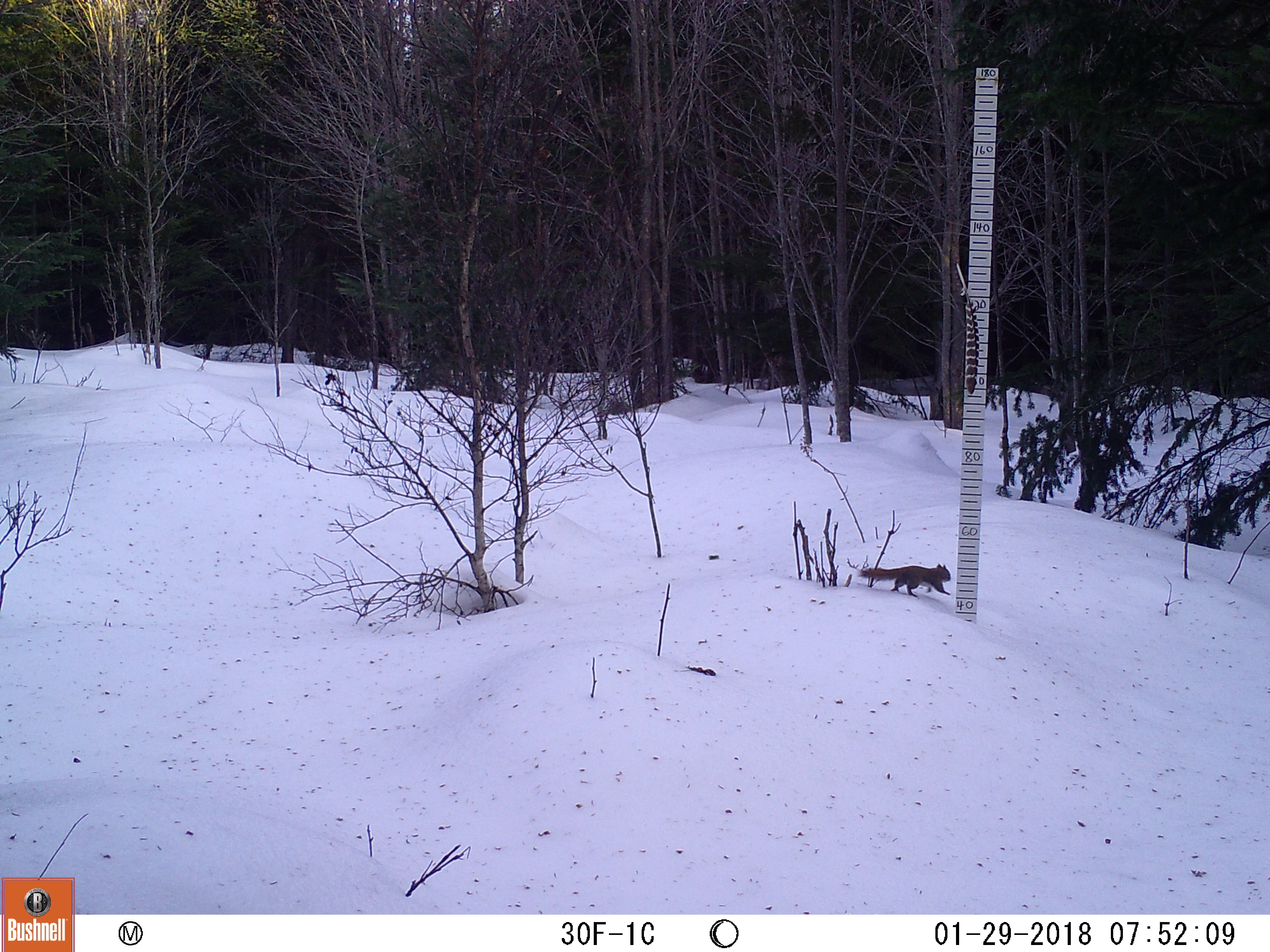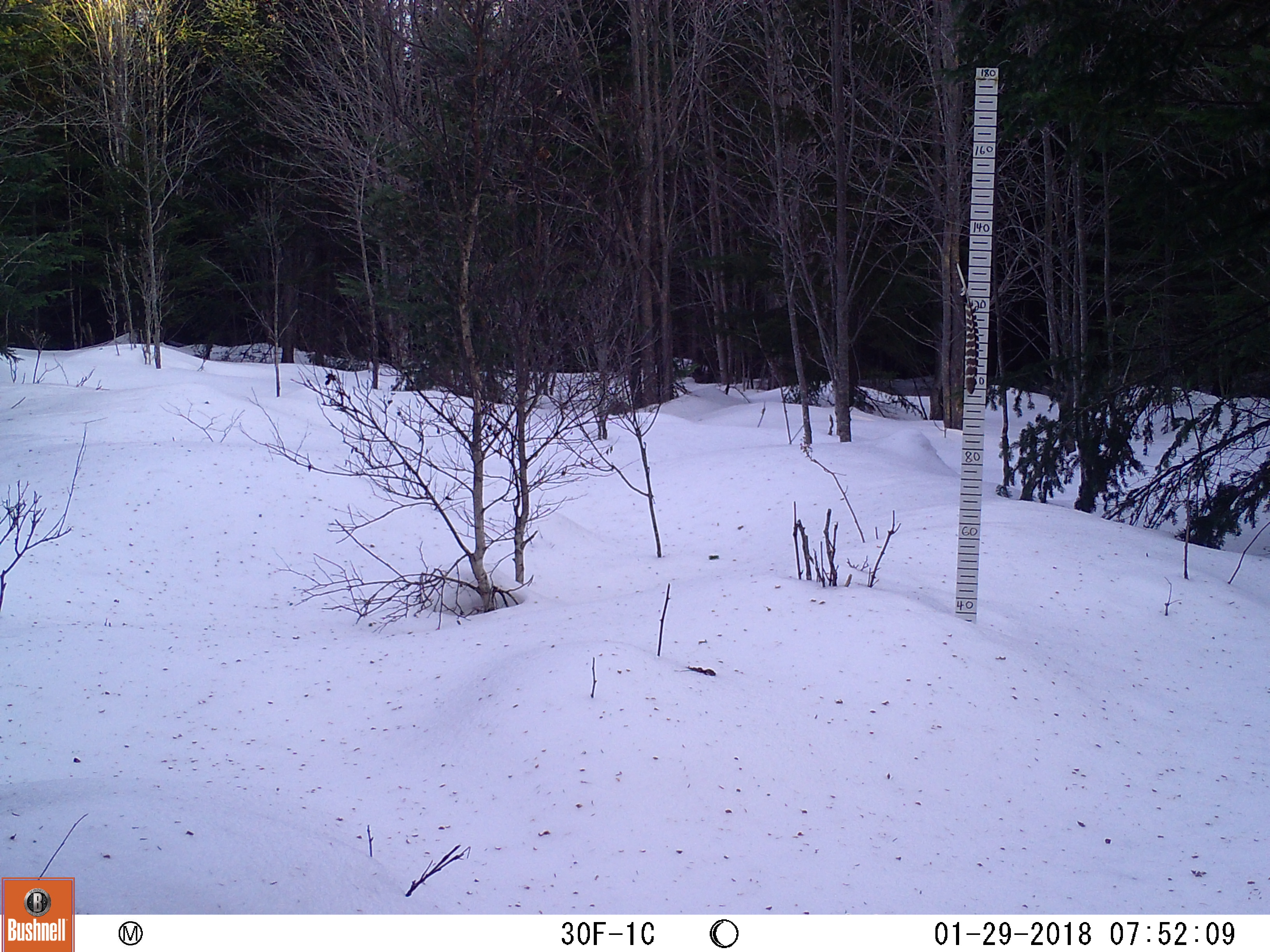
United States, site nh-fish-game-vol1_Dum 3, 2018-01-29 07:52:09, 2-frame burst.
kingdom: Animalia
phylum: Chordata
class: Mammalia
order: Rodentia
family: Sciuridae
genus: Tamiasciurus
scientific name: Tamiasciurus hudsonicus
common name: red squirrel